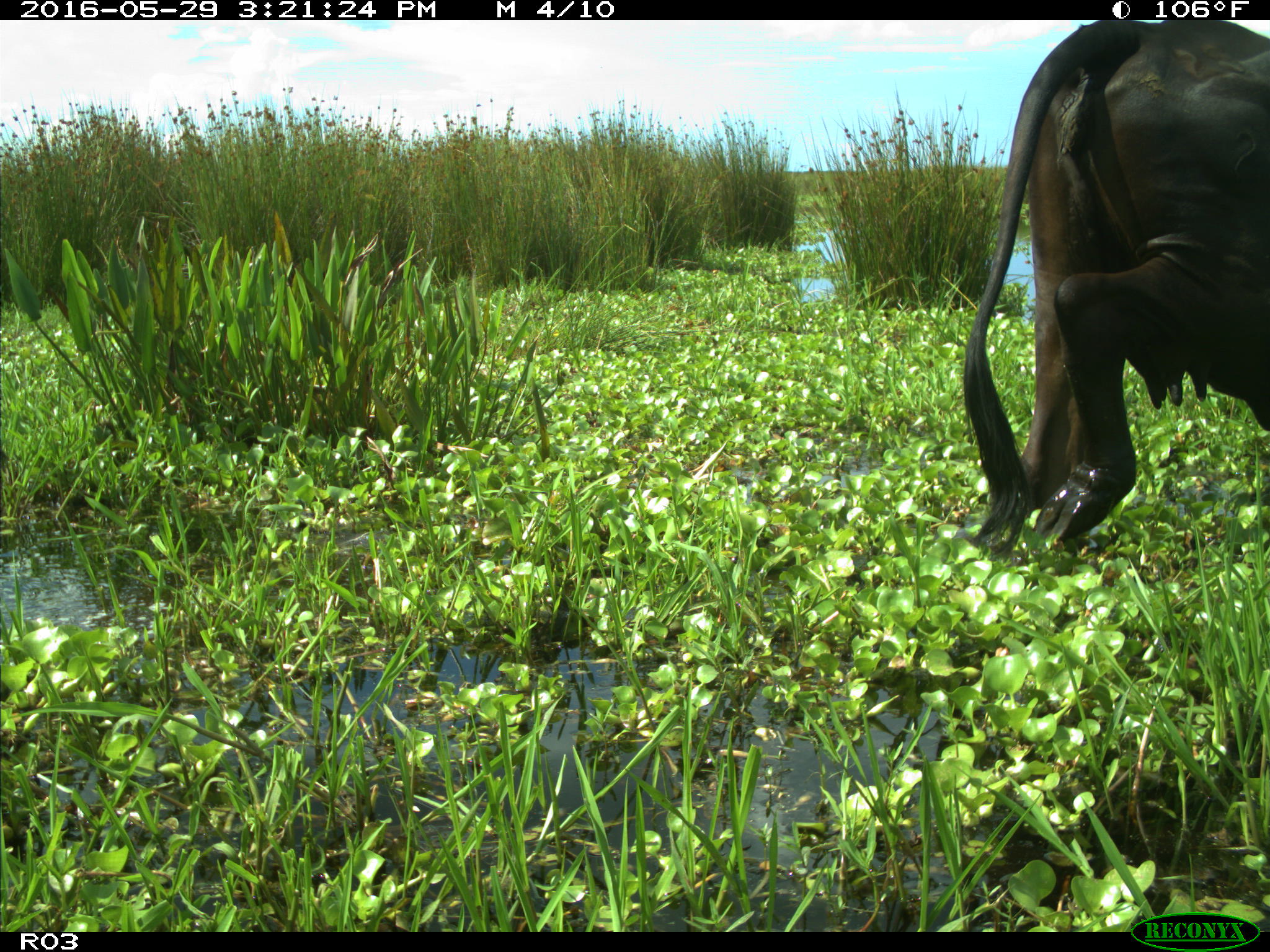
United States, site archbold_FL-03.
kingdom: Animalia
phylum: Chordata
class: Mammalia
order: Artiodactyla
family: Bovidae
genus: Bos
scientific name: Bos taurus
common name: domestic cow